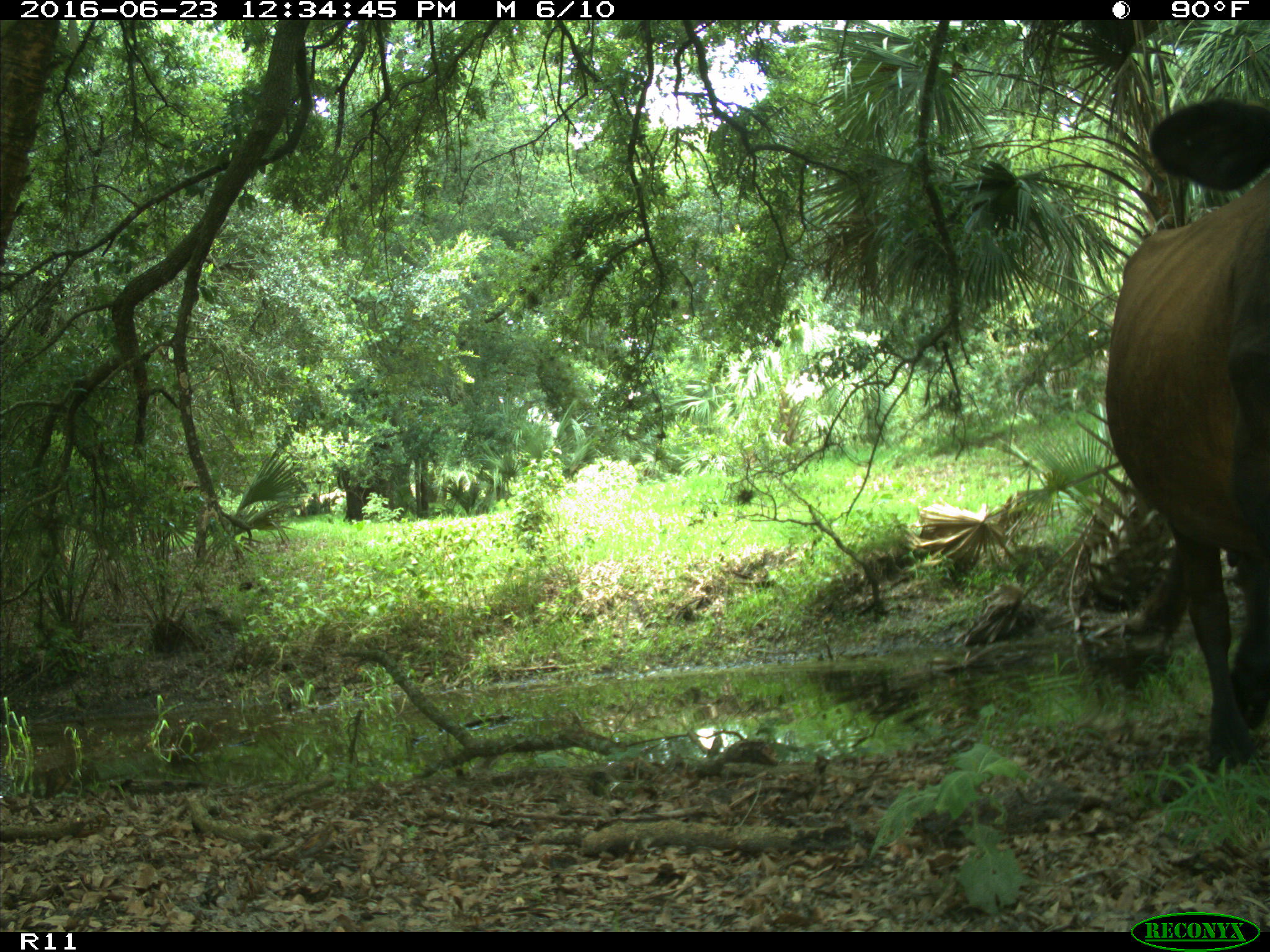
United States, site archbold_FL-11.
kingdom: Animalia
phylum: Chordata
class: Mammalia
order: Artiodactyla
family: Bovidae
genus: Bos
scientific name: Bos taurus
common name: domestic cow